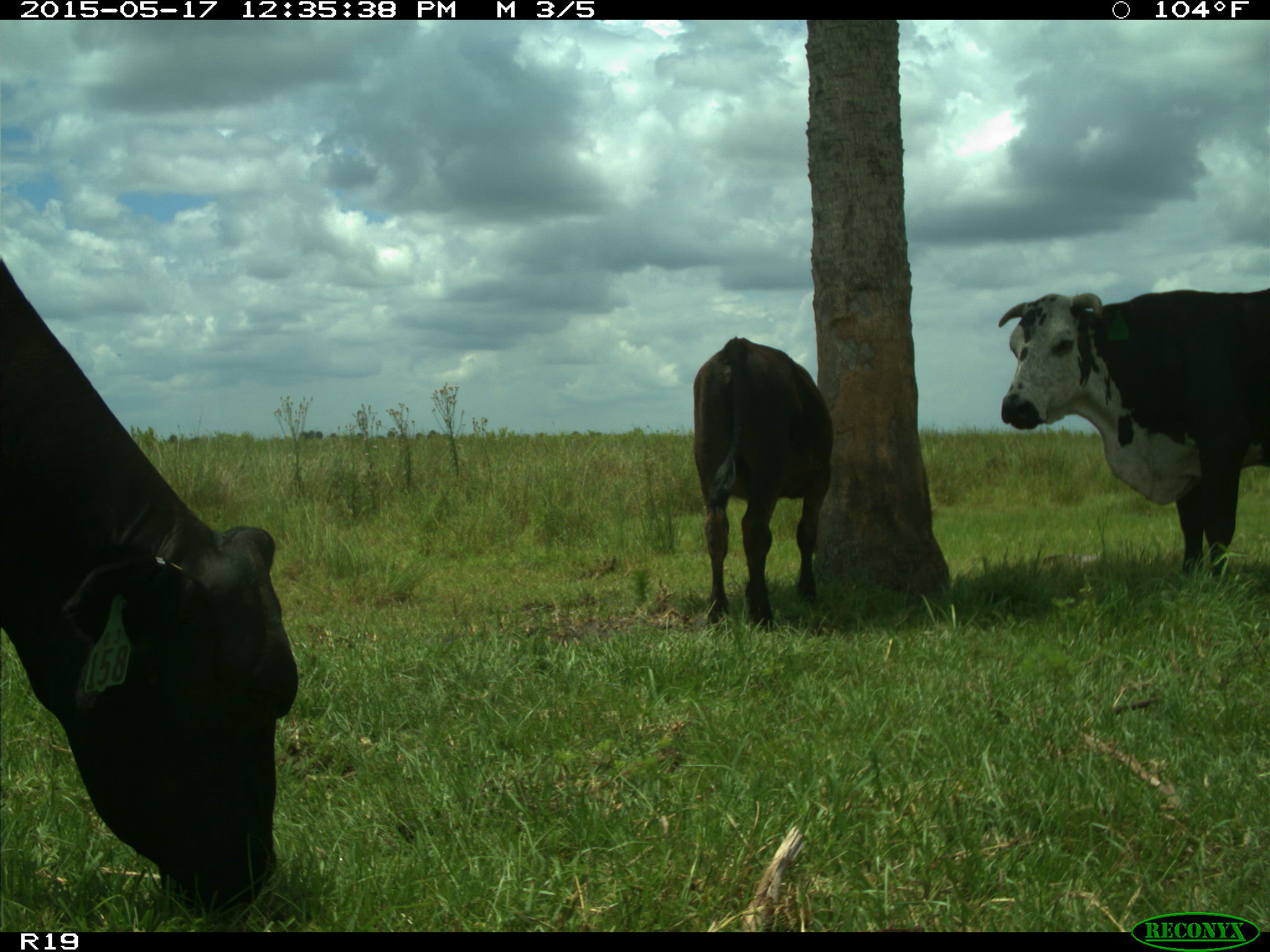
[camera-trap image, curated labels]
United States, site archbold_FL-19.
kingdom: Animalia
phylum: Chordata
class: Mammalia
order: Artiodactyla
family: Bovidae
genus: Bos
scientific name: Bos taurus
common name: domestic cow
Bos taurus (domestic cow).